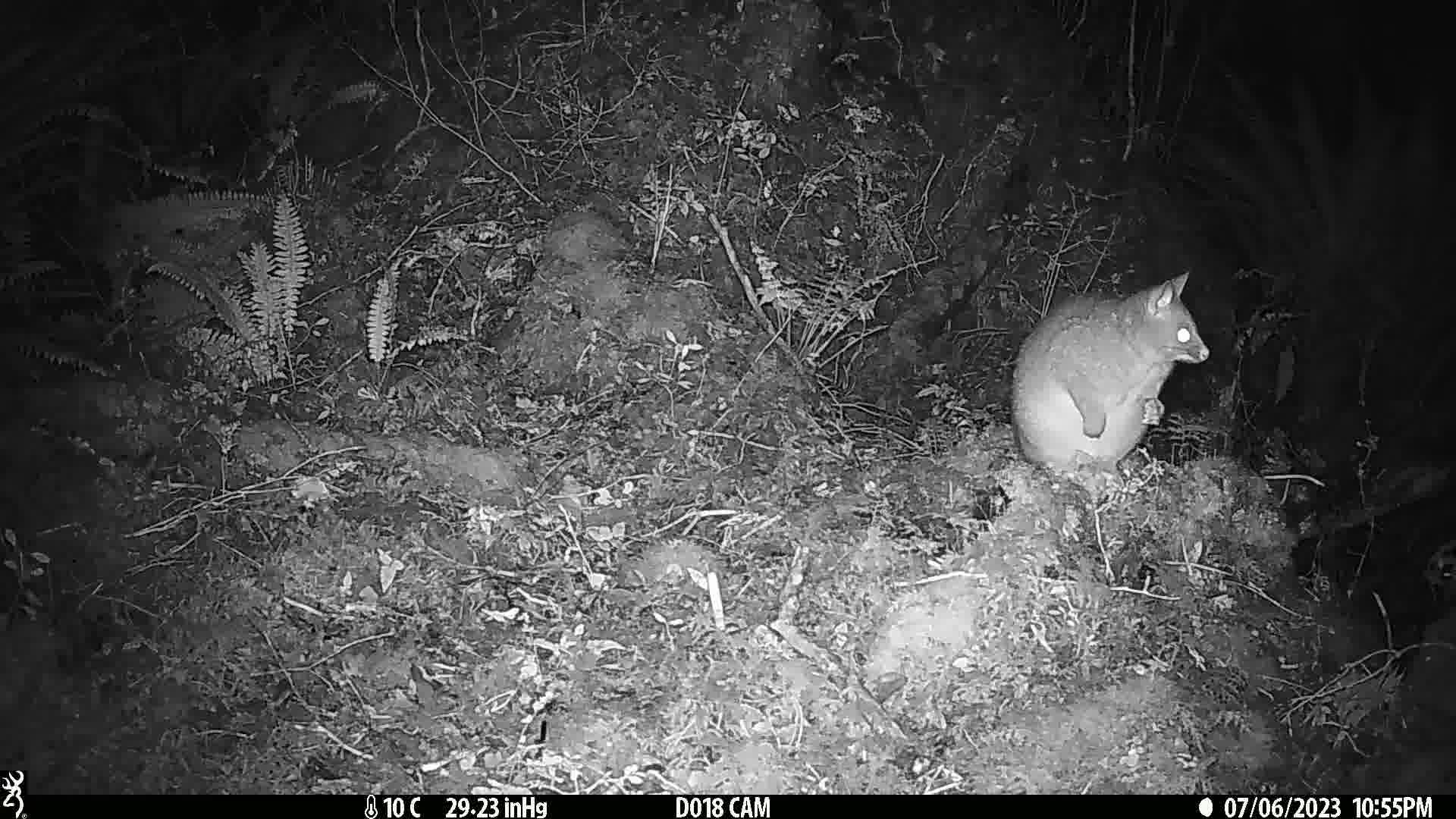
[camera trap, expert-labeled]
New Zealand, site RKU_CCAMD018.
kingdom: Animalia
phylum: Chordata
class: Mammalia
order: Diprotodontia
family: Phalangeridae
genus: Trichosurus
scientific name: Trichosurus vulpecula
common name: common brushtail possum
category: possum